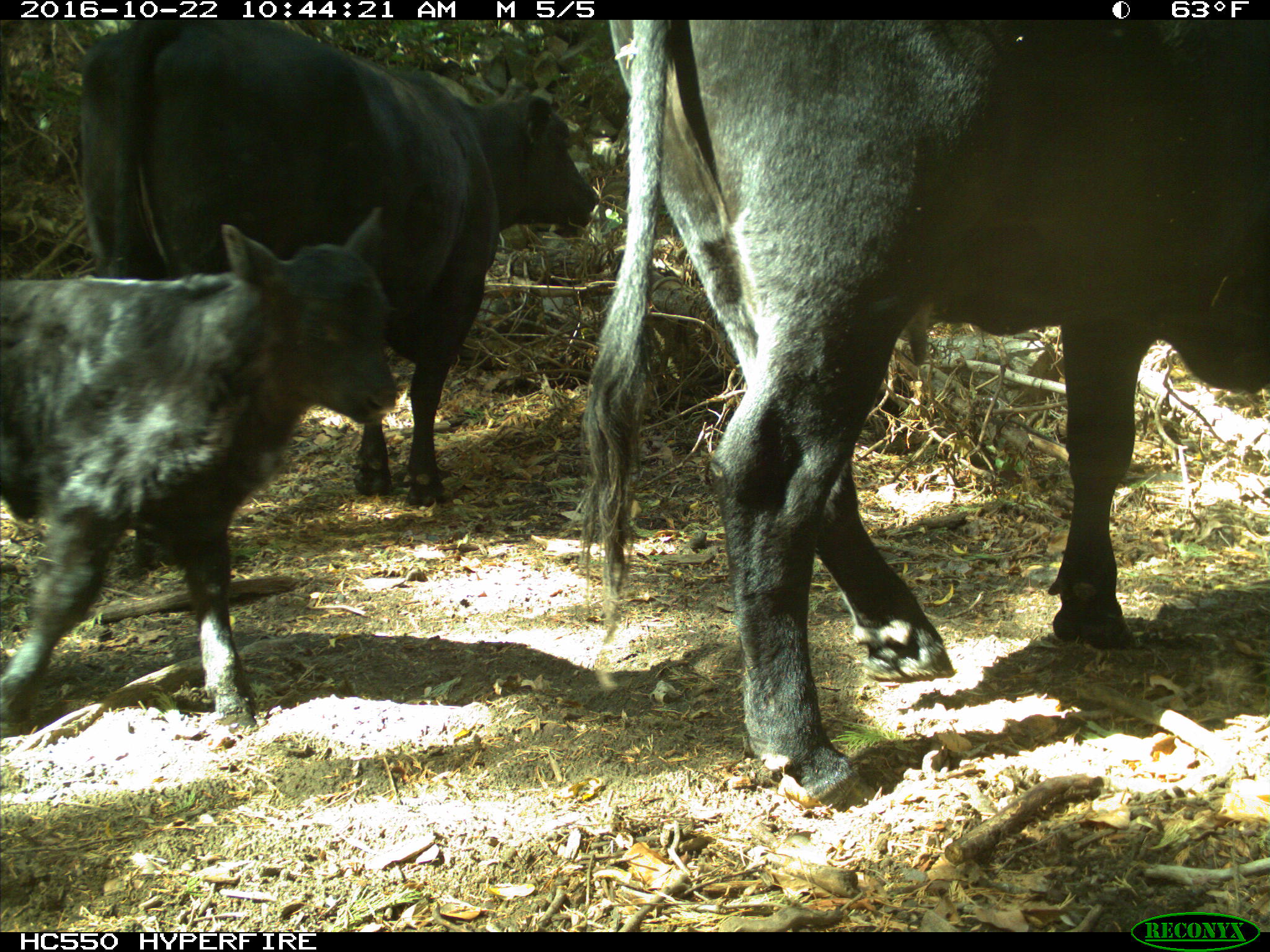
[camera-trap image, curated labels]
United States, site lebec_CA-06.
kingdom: Animalia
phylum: Chordata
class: Mammalia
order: Artiodactyla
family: Bovidae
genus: Bos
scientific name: Bos taurus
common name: domestic cow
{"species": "Bos taurus (domestic cow)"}